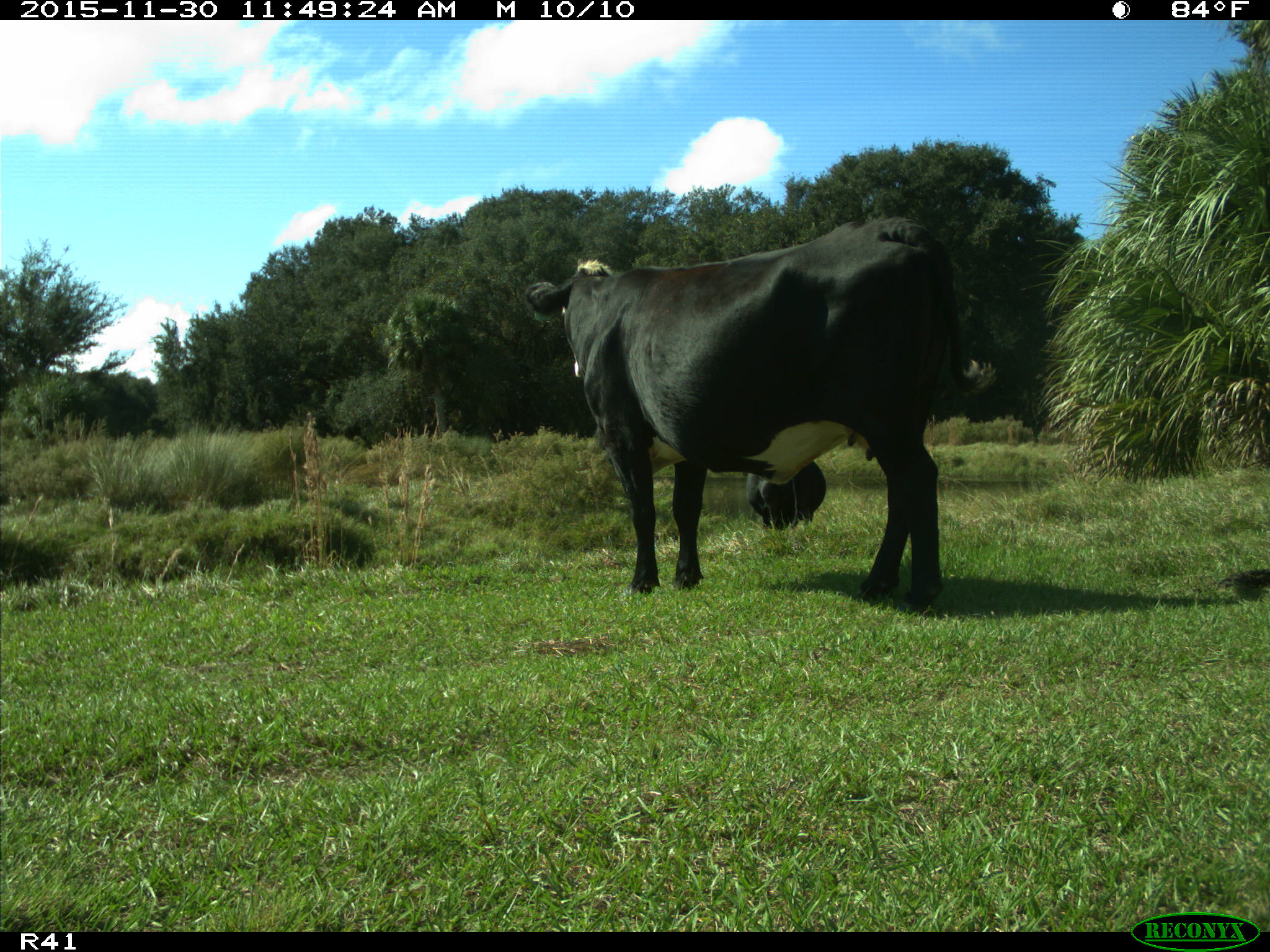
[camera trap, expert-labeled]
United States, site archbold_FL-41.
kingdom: Animalia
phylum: Chordata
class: Mammalia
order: Artiodactyla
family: Bovidae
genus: Bos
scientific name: Bos taurus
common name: domestic cow